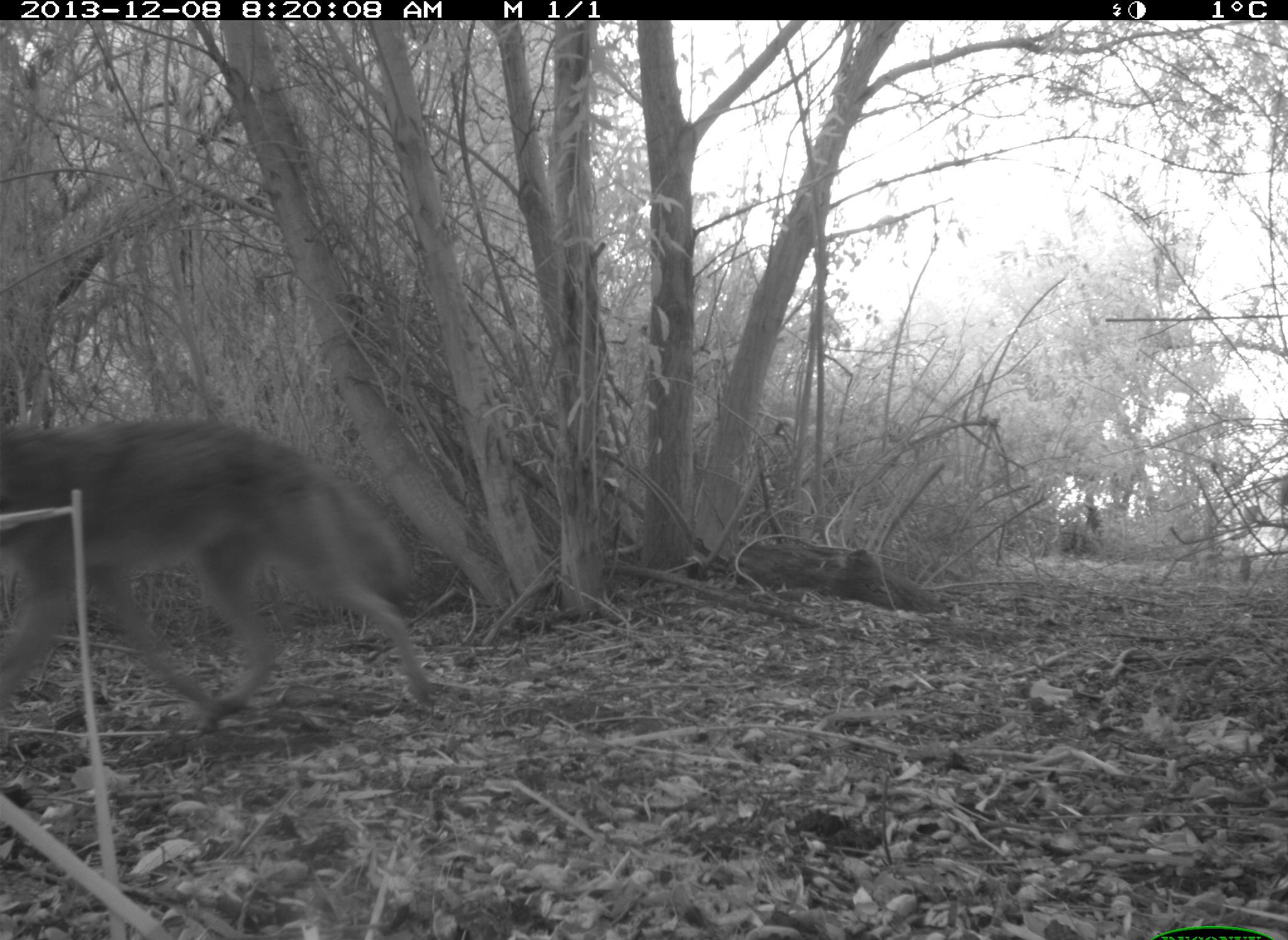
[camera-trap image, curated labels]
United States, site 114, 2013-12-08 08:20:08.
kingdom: Animalia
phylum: Chordata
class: Mammalia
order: Carnivora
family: Canidae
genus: Canis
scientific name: Canis latrans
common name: coyote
Coyote (Canis latrans).